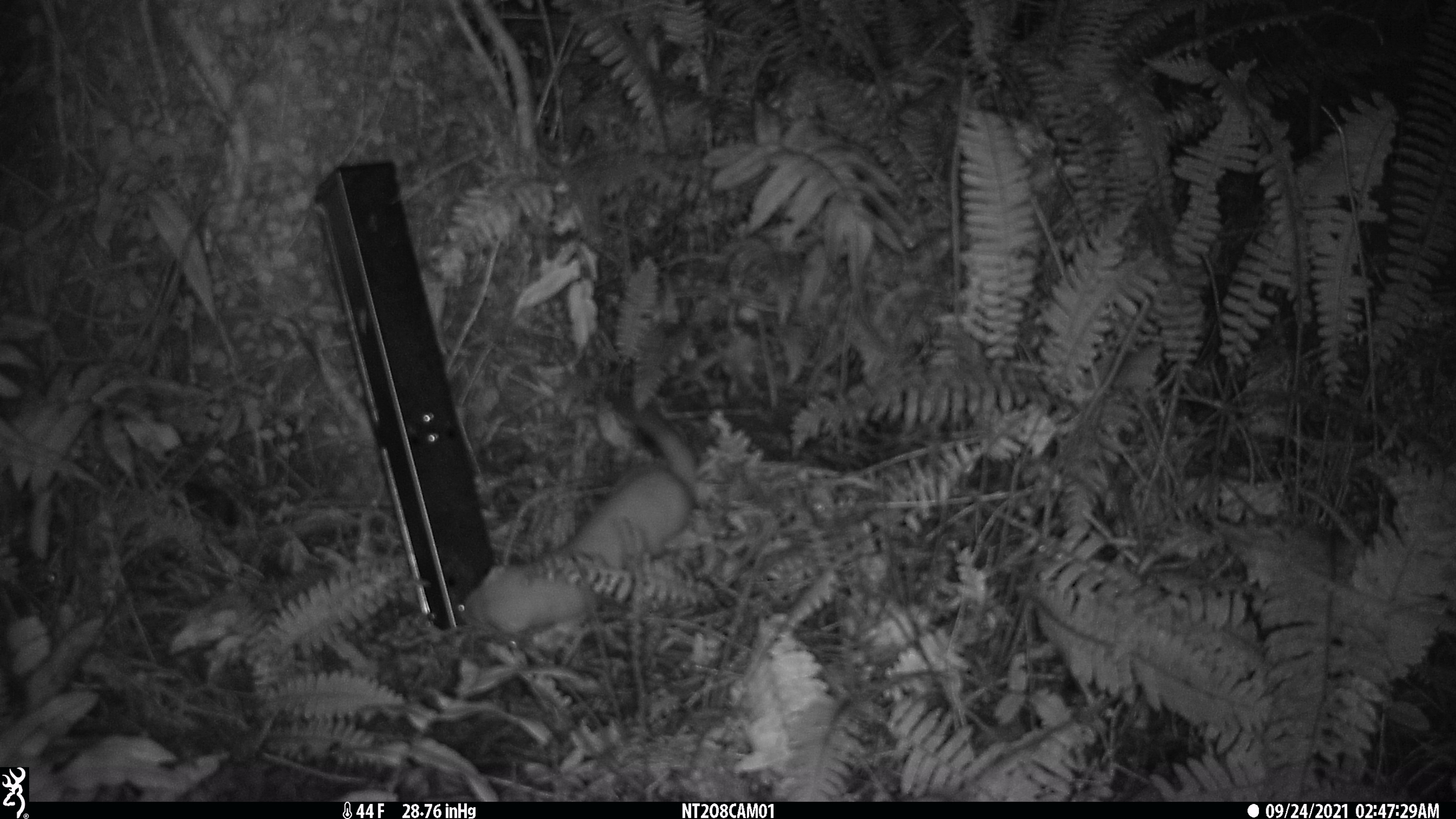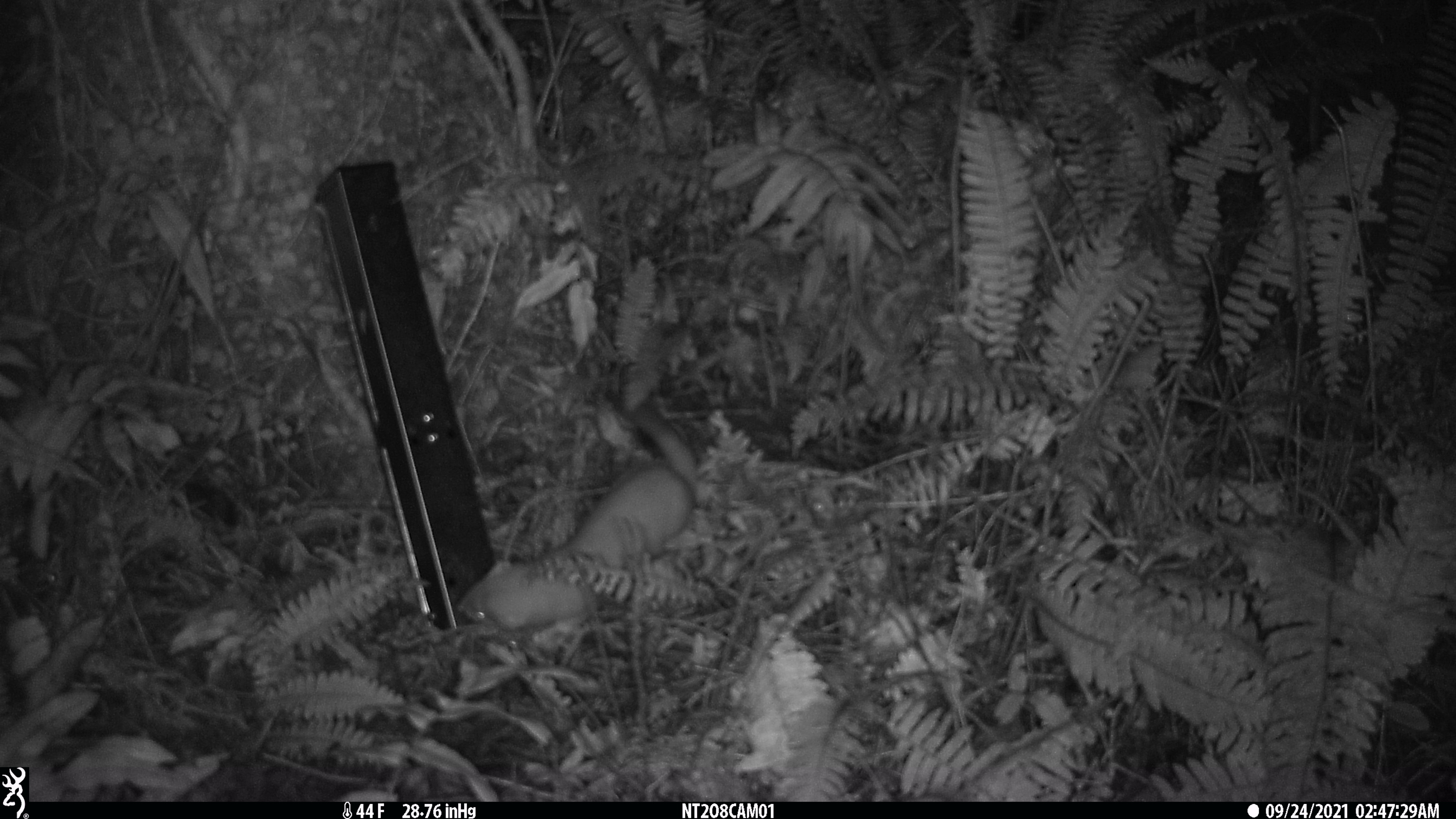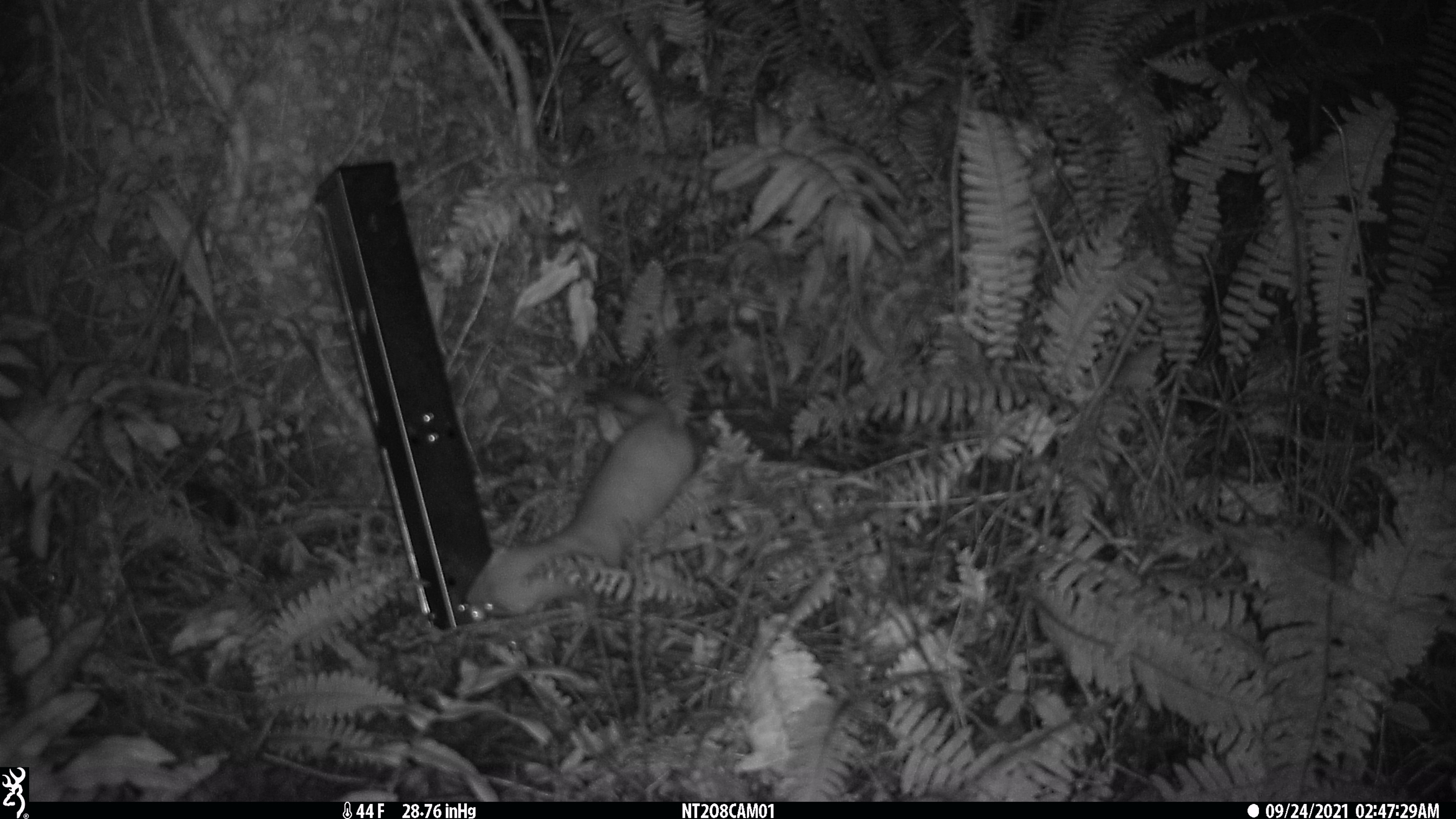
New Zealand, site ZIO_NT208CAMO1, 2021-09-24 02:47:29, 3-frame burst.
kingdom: Animalia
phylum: Chordata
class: Mammalia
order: Carnivora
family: Mustelidae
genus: Mustela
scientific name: Mustela erminea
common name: stoat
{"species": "stoat (Mustela erminea)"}